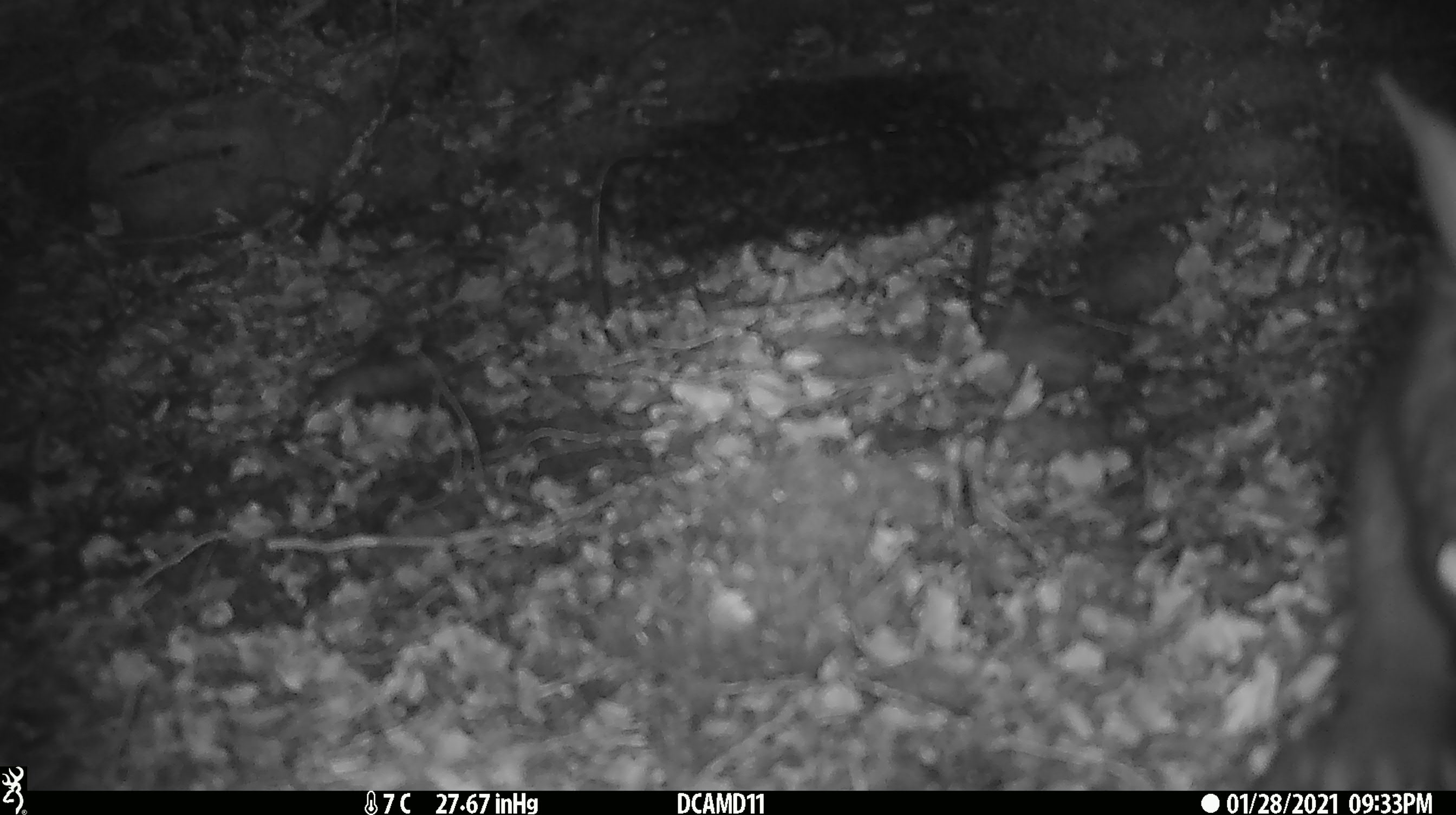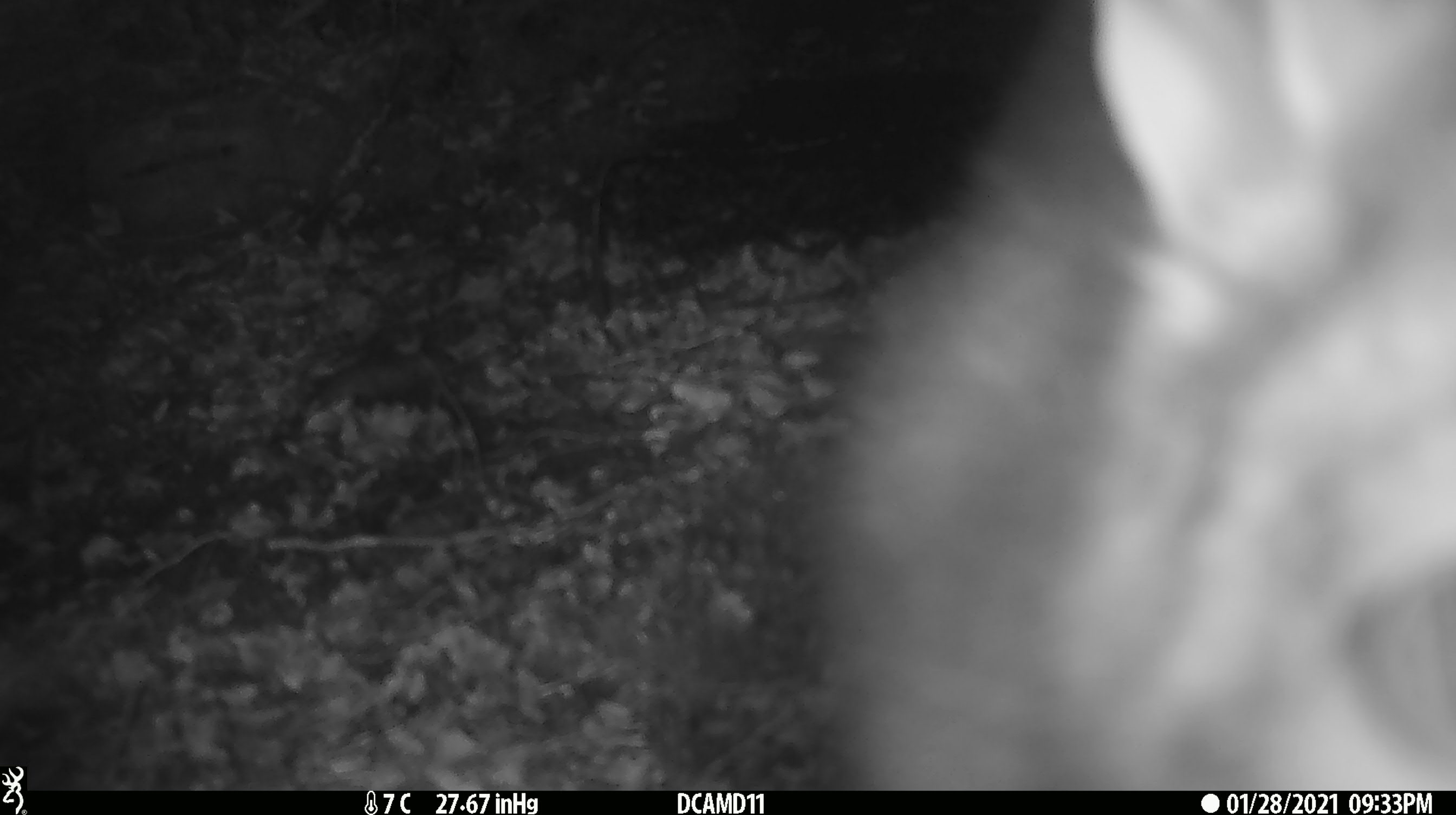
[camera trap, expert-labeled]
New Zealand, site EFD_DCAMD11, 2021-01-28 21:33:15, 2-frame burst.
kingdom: Animalia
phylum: Chordata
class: Mammalia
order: Diprotodontia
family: Phalangeridae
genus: Trichosurus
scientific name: Trichosurus vulpecula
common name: common brushtail possum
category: possum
Possum (common brushtail possum) (Trichosurus vulpecula).